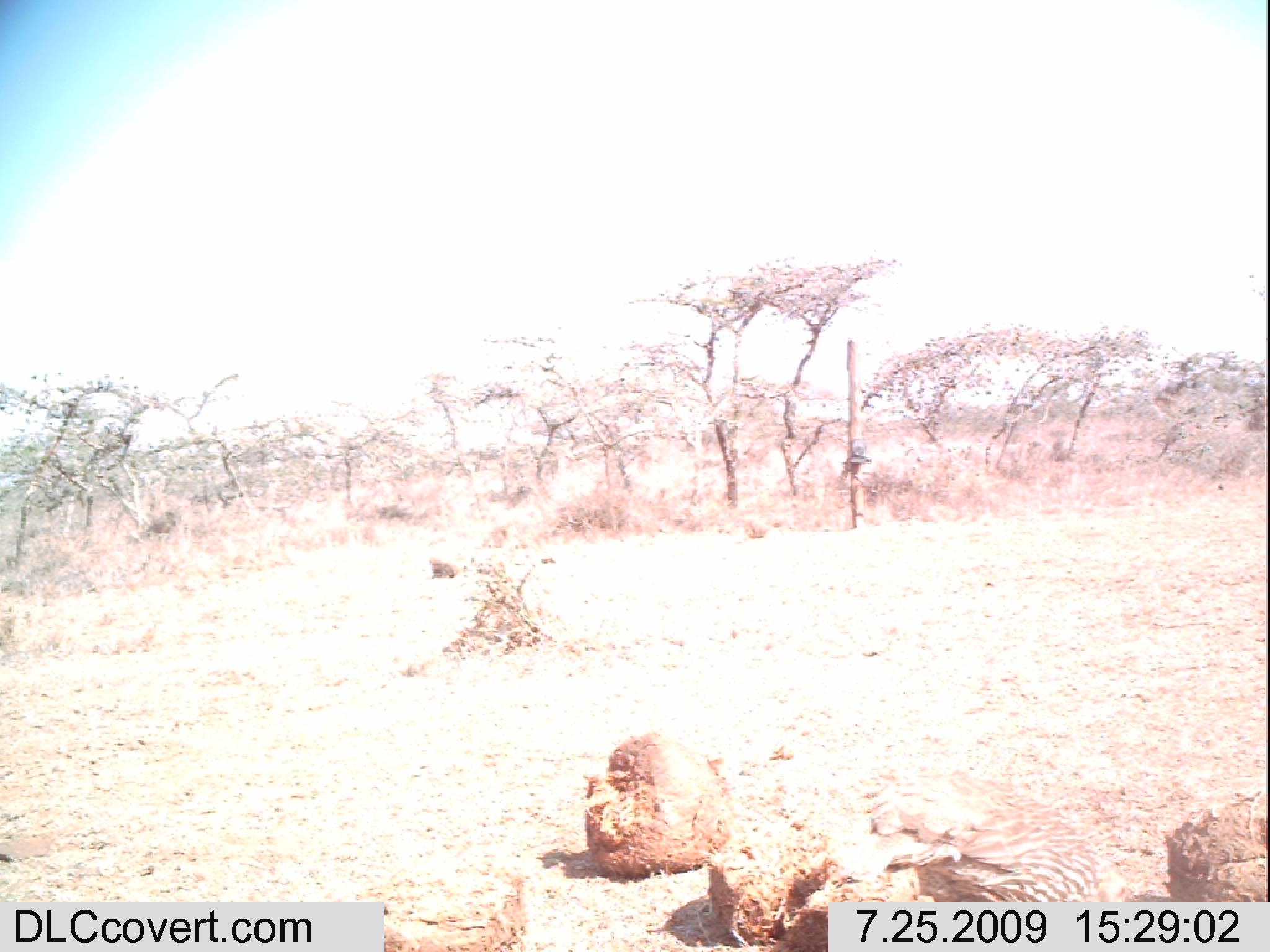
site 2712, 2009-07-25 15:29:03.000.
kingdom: Animalia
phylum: Chordata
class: Aves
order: Galliformes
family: Phasianidae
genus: Pternistis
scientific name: Pternistis leucoscepus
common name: yellow-necked francolin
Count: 1.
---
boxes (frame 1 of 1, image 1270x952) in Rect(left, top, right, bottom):
pternistis leucoscepus: Rect(864, 766, 1100, 901)